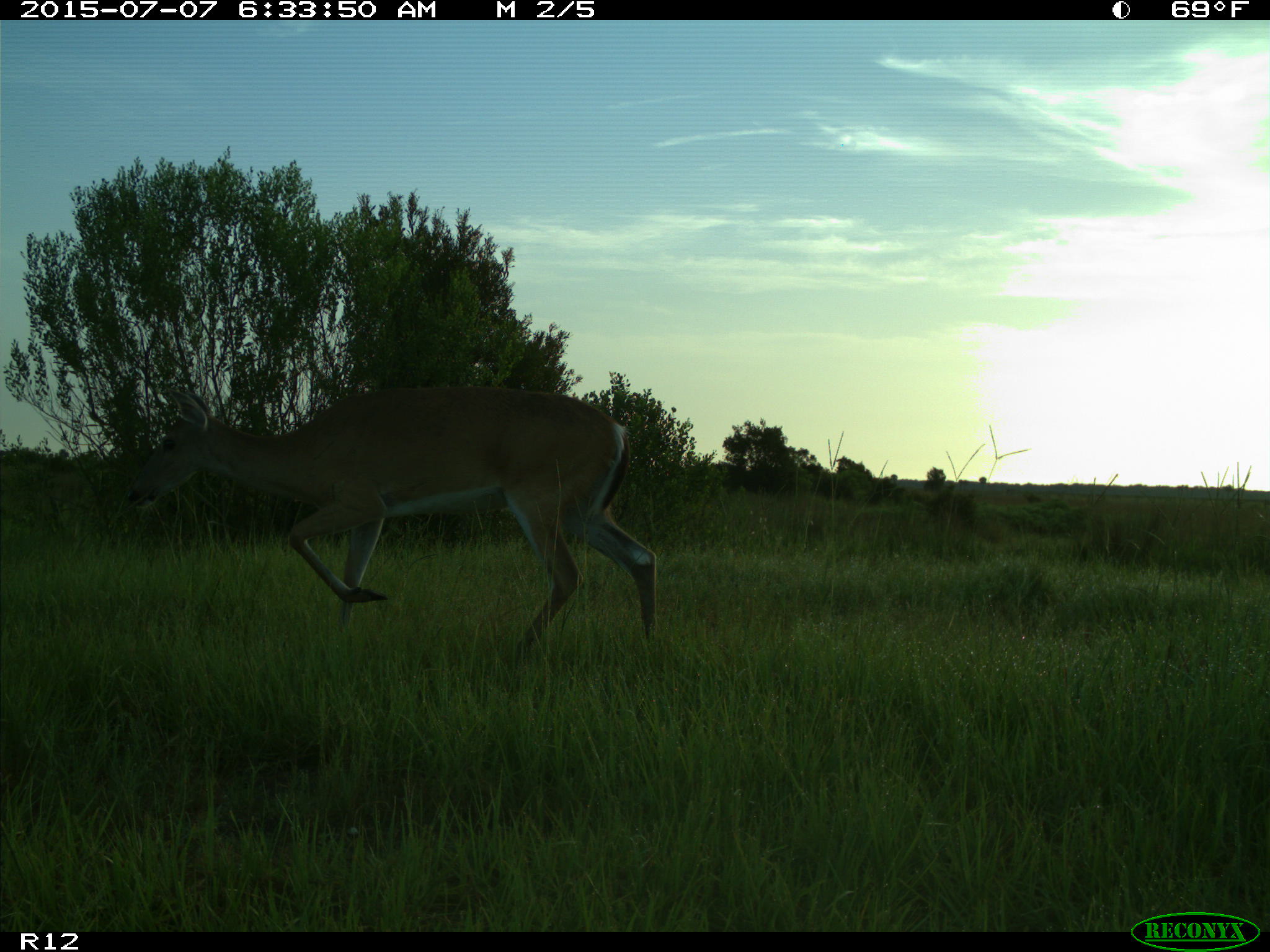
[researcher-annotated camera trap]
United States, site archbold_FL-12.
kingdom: Animalia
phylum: Chordata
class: Mammalia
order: Artiodactyla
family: Cervidae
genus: Odocoileus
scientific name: Odocoileus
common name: deer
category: unidentified deer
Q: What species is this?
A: Unidentified deer (deer) (Odocoileus).